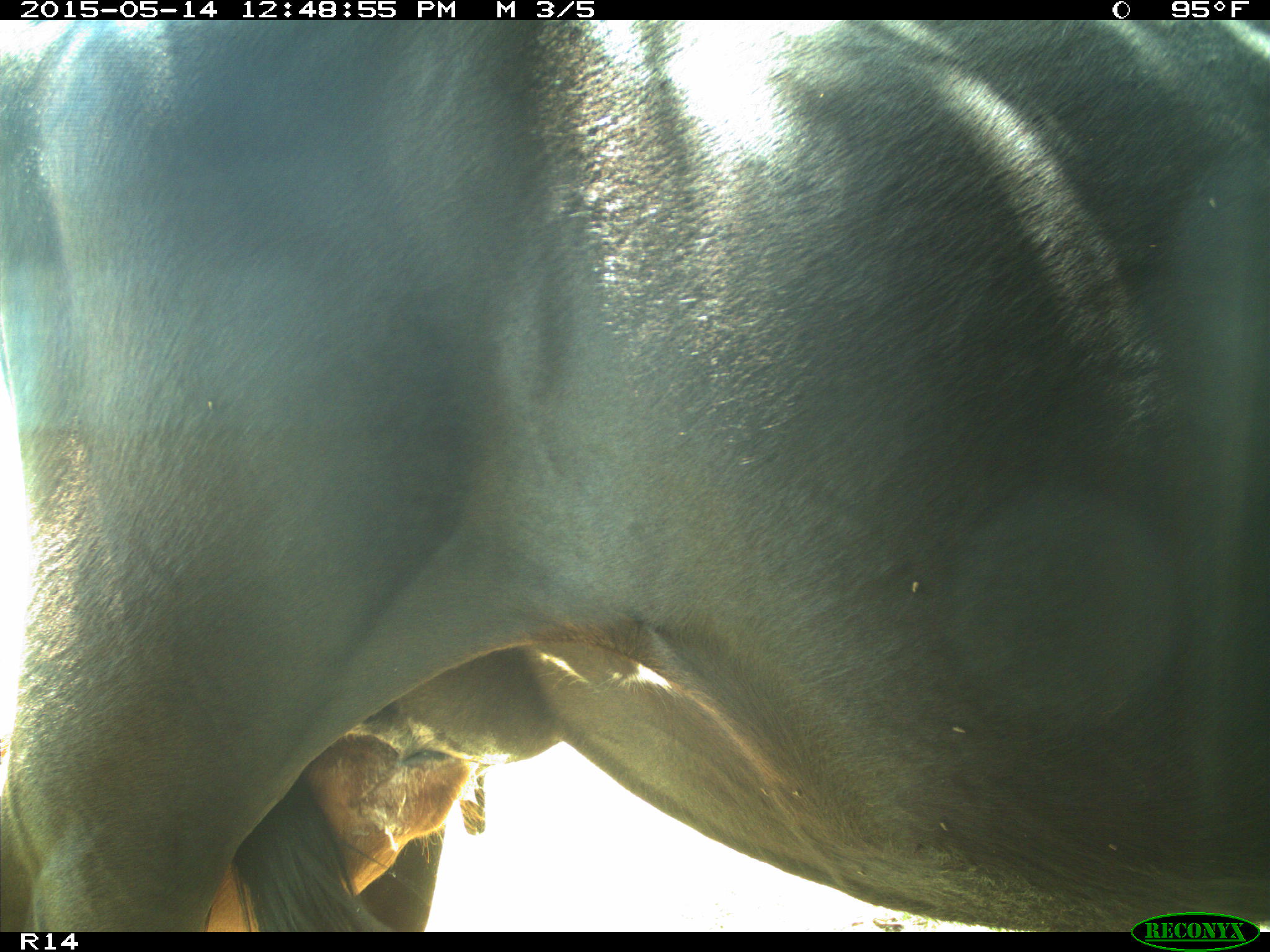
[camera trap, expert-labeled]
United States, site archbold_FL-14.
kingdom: Animalia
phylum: Chordata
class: Mammalia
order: Artiodactyla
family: Bovidae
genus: Bos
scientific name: Bos taurus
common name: domestic cow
Bos taurus (domestic cow).